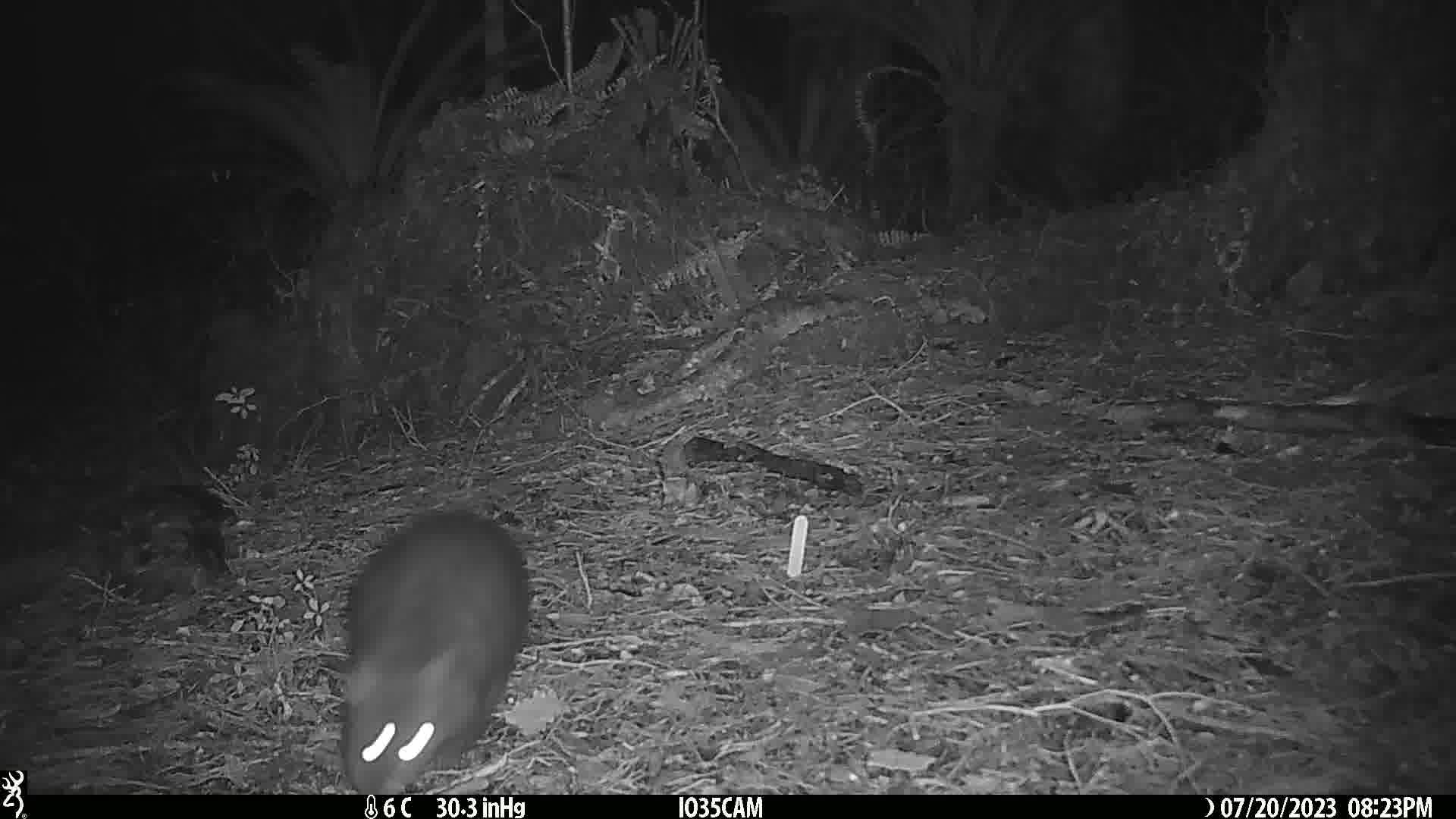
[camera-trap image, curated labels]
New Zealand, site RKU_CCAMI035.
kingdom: Animalia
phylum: Chordata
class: Mammalia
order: Diprotodontia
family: Phalangeridae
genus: Trichosurus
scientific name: Trichosurus vulpecula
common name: common brushtail possum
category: possum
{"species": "possum (common brushtail possum) (Trichosurus vulpecula)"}